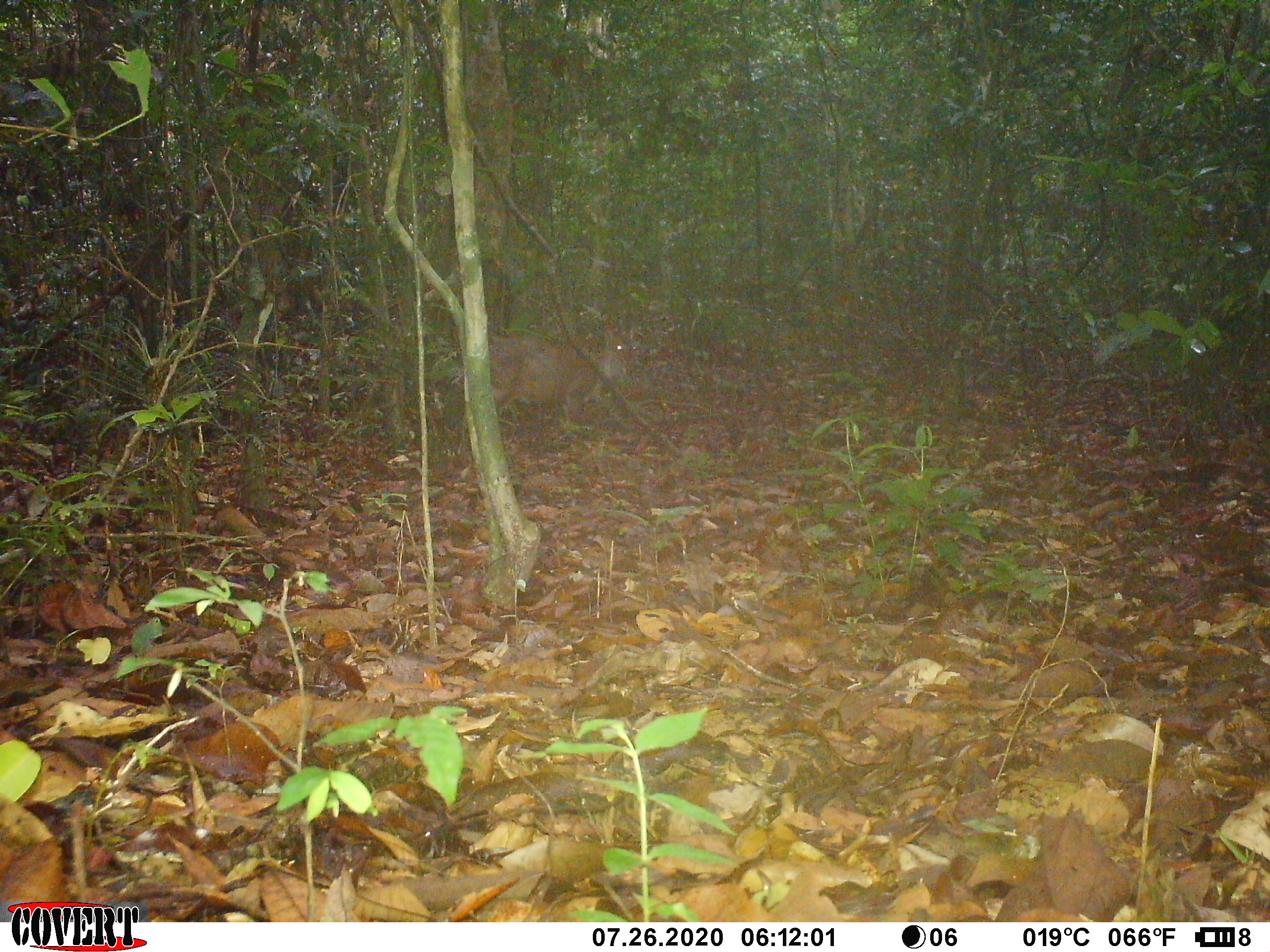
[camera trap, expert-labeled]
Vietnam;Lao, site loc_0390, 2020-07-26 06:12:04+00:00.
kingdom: Animalia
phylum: Chordata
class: Mammalia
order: Artiodactyla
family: Cervidae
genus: Muntiacus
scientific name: Muntiacus vuquangensis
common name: large-antlered muntjac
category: large antlered muntjac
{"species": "large antlered muntjac (large-antlered muntjac) (Muntiacus vuquangensis)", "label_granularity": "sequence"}